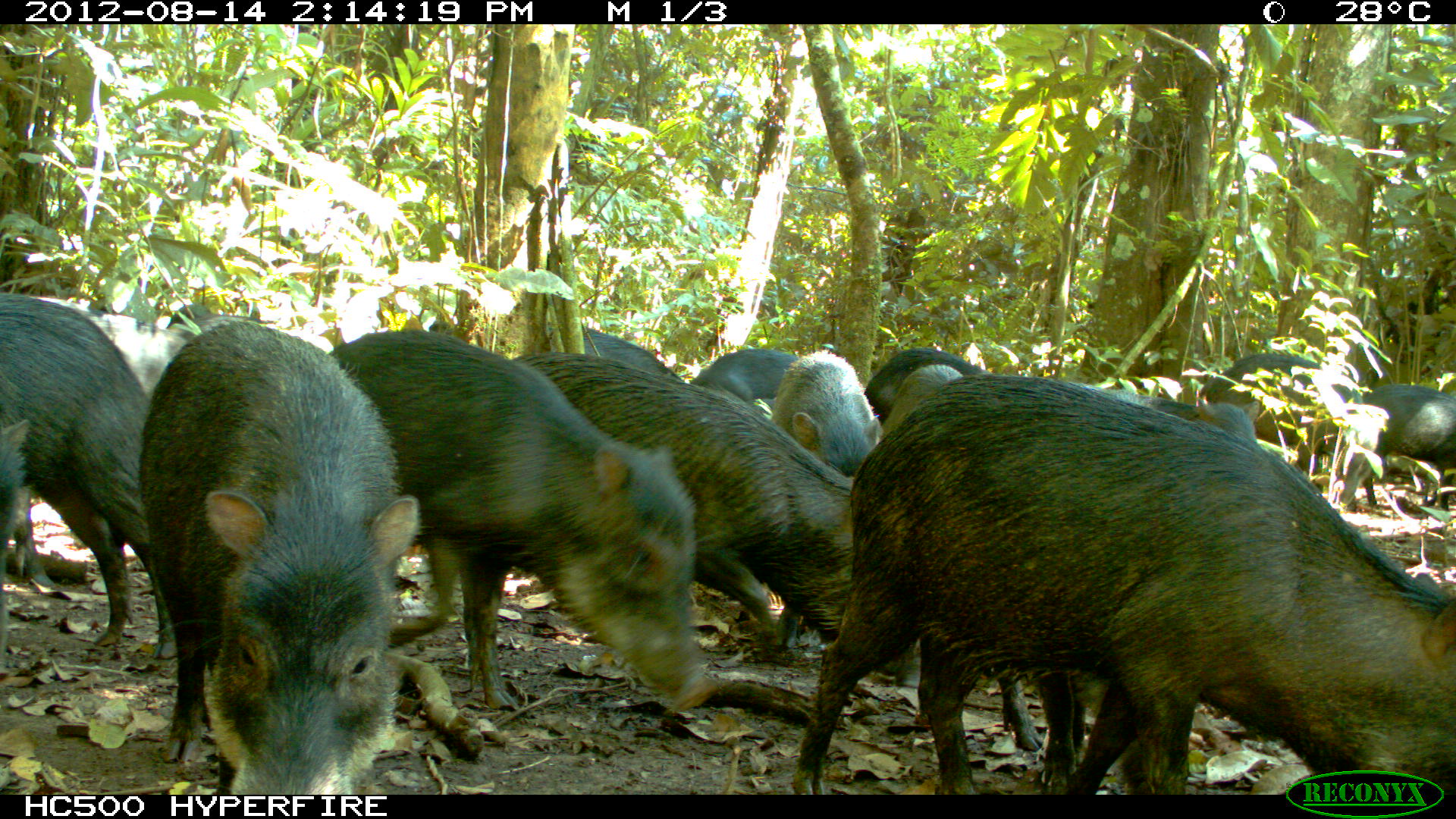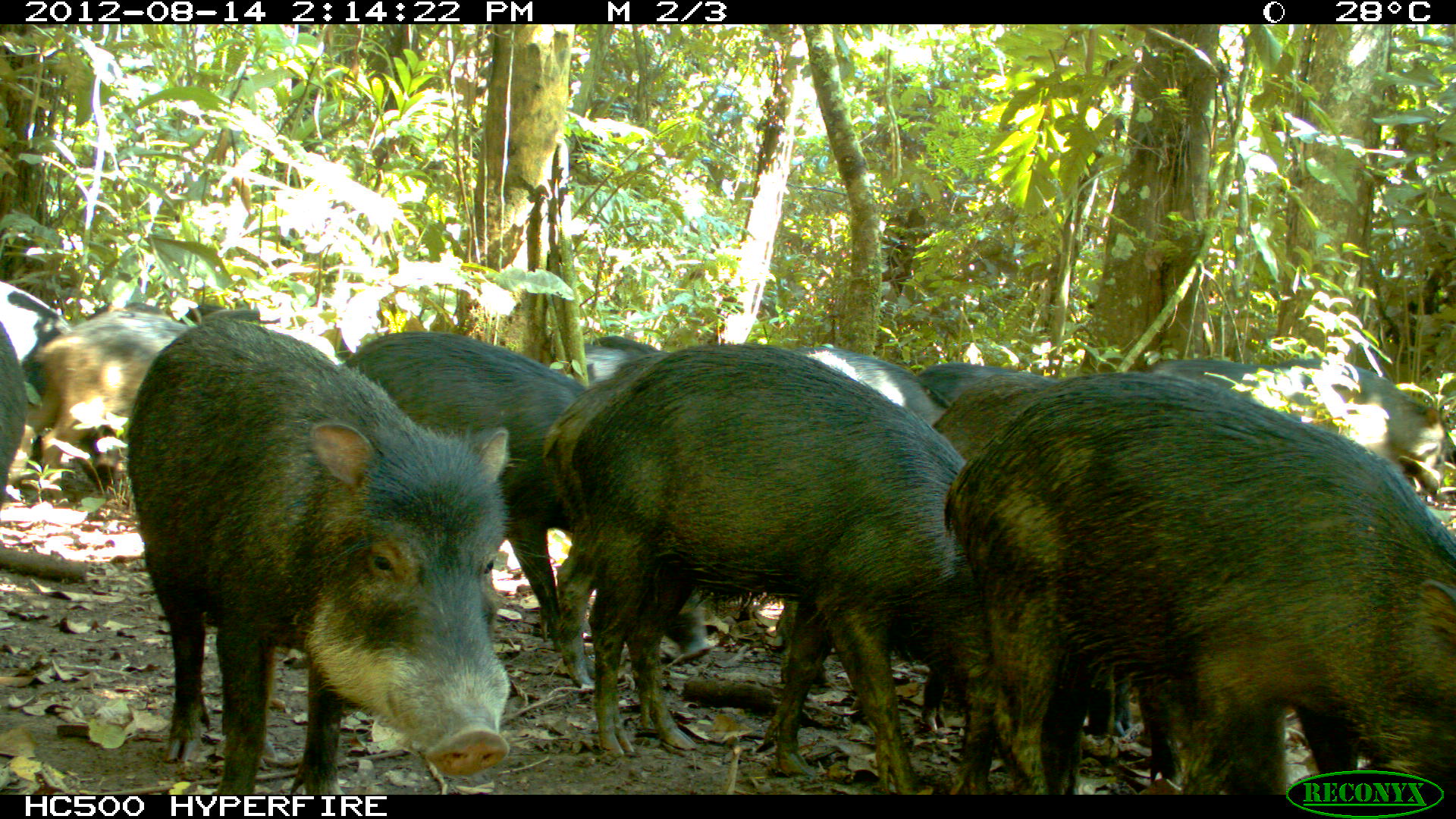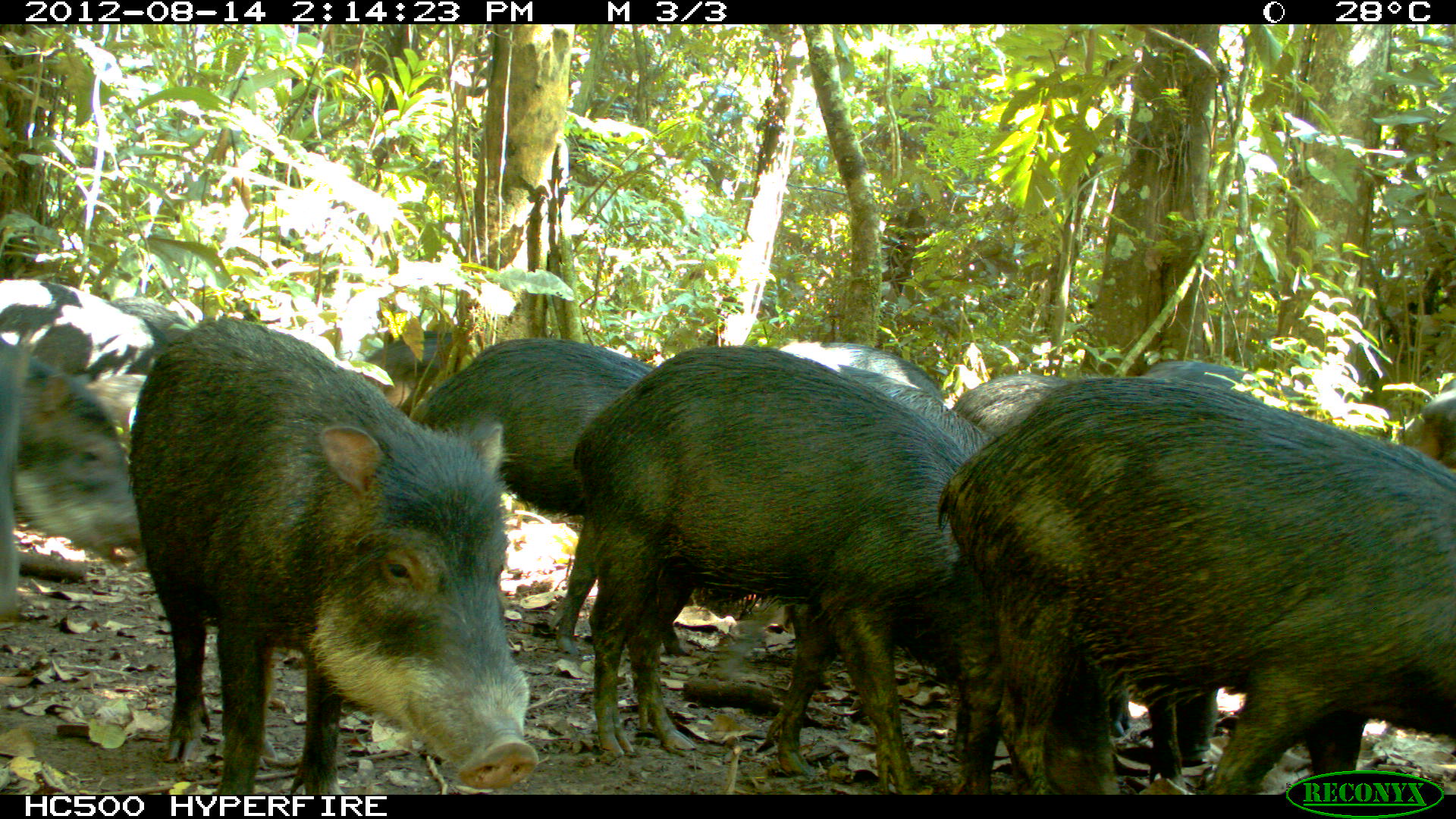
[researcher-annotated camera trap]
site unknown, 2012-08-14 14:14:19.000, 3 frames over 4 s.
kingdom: Animalia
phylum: Chordata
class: Mammalia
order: Artiodactyla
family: Tayassuidae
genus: Tayassu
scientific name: Tayassu pecari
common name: white-lipped peccary